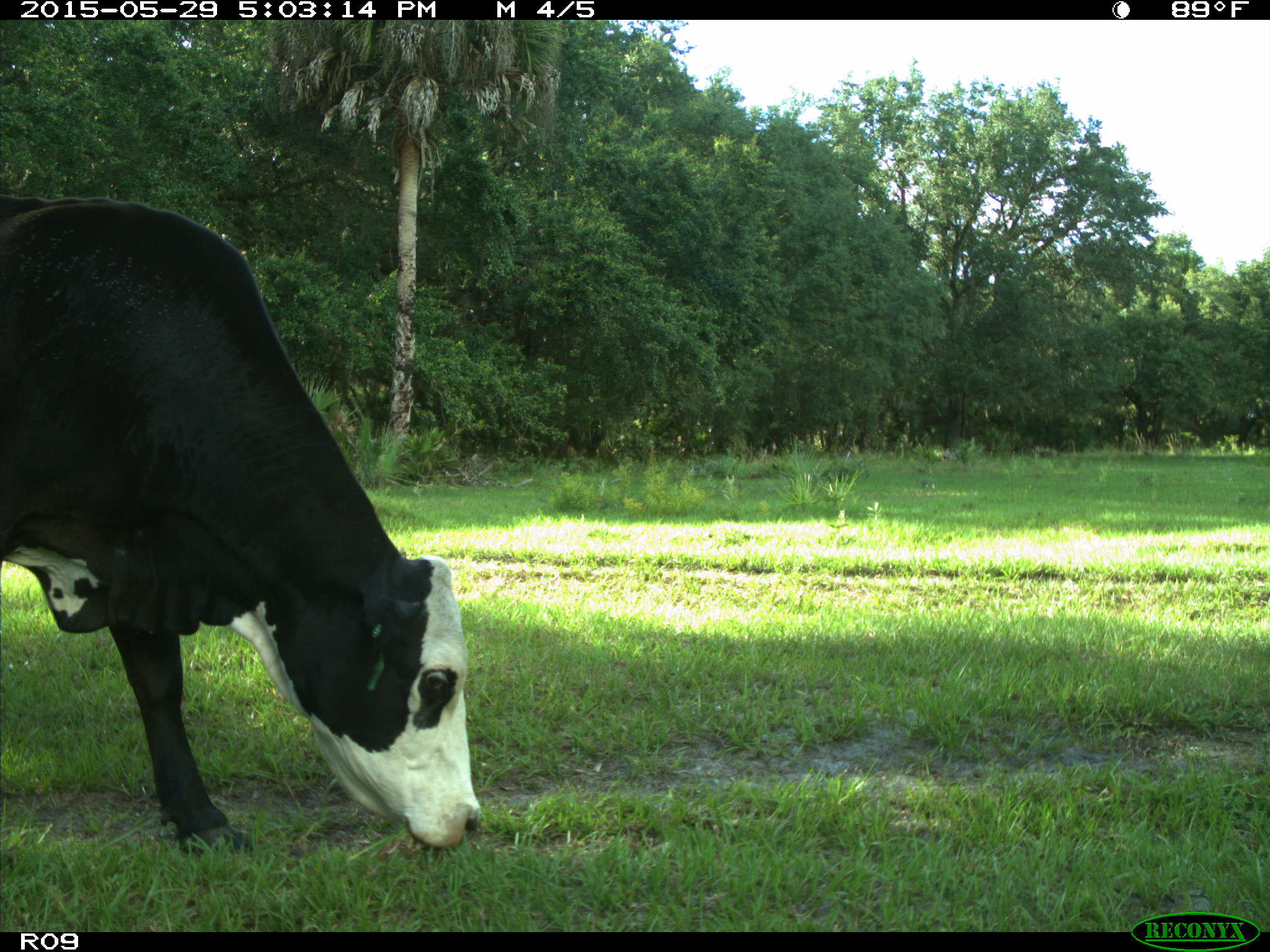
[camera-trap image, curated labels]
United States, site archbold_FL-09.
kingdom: Animalia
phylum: Chordata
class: Mammalia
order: Artiodactyla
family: Bovidae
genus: Bos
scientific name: Bos taurus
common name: domestic cow